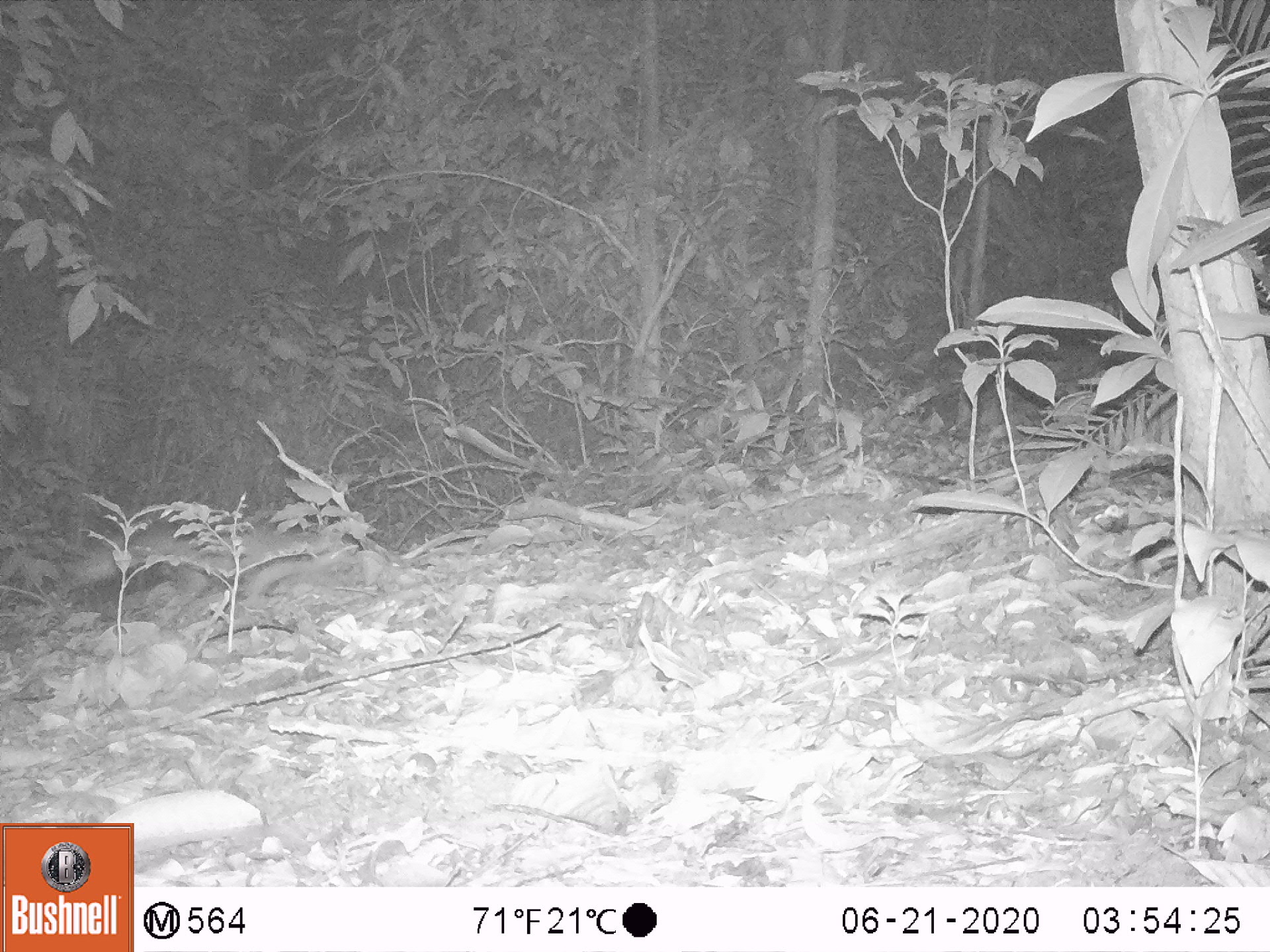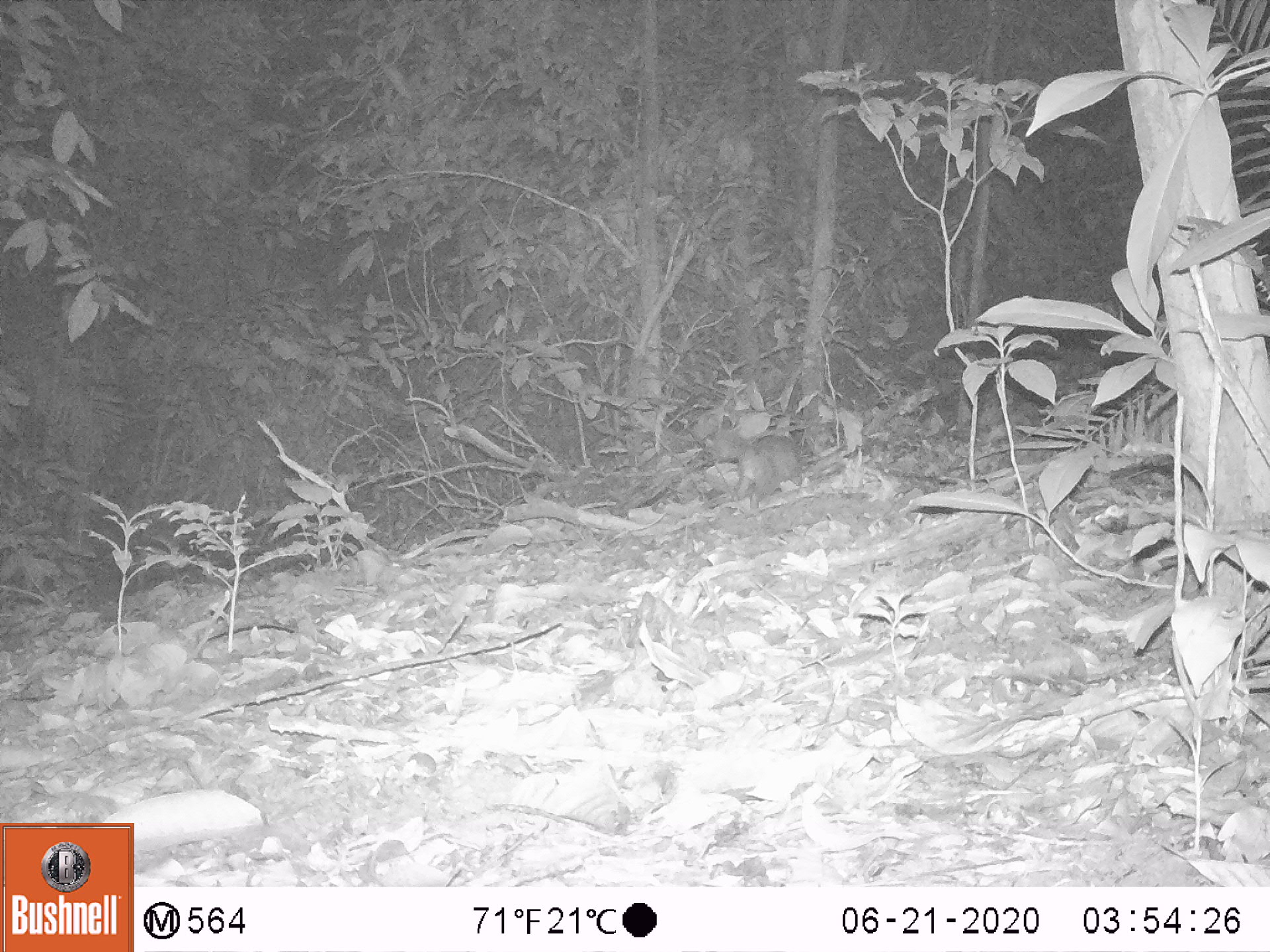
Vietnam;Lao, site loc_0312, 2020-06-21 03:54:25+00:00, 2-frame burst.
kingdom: Animalia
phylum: Chordata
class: Mammalia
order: Carnivora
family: Mustelidae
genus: Melogale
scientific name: Melogale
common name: ferret badger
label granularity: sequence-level